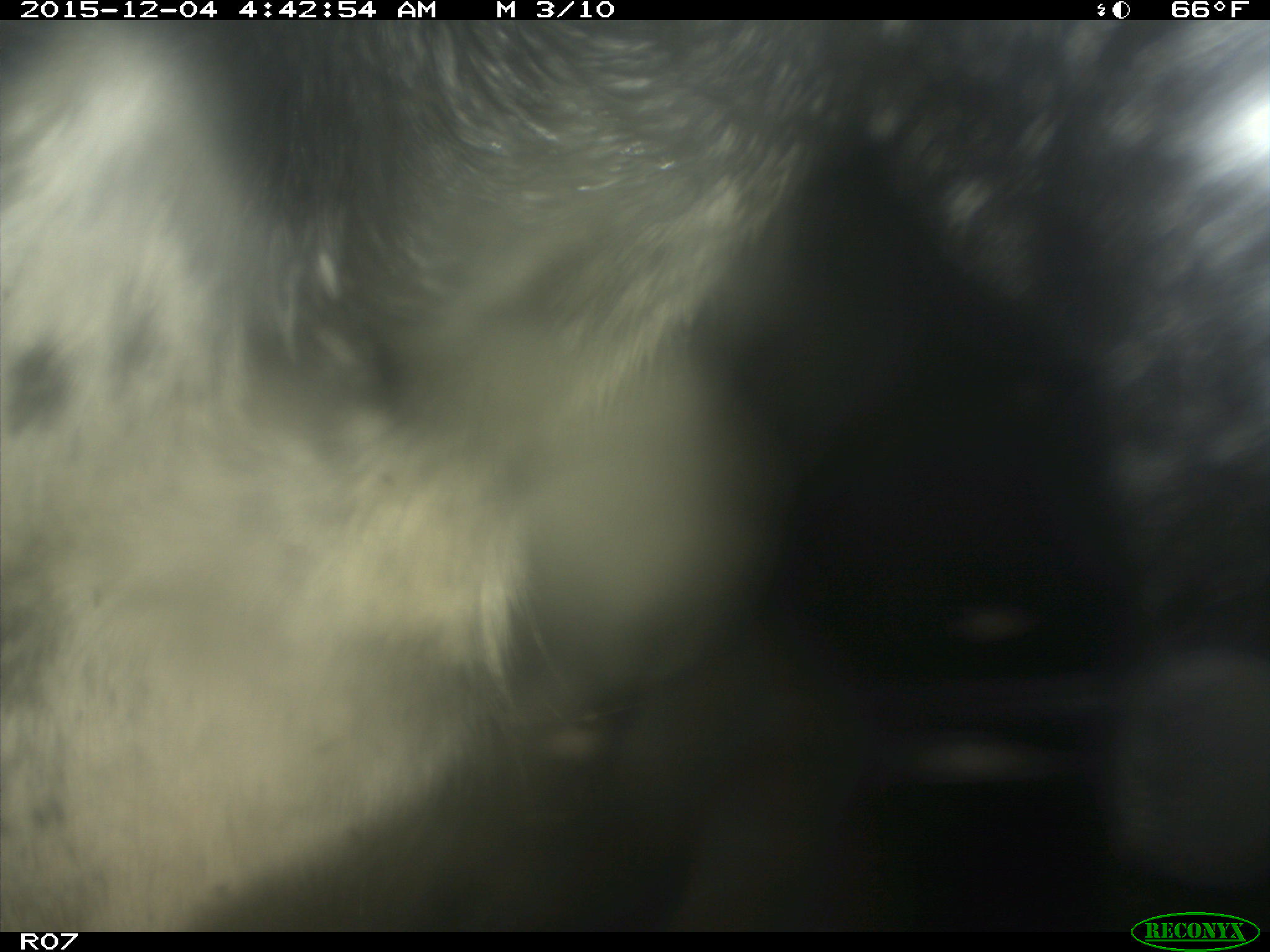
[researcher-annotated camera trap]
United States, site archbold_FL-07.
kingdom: Animalia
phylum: Chordata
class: Mammalia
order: Artiodactyla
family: Bovidae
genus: Bos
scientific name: Bos taurus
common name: domestic cow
Bos taurus (domestic cow).